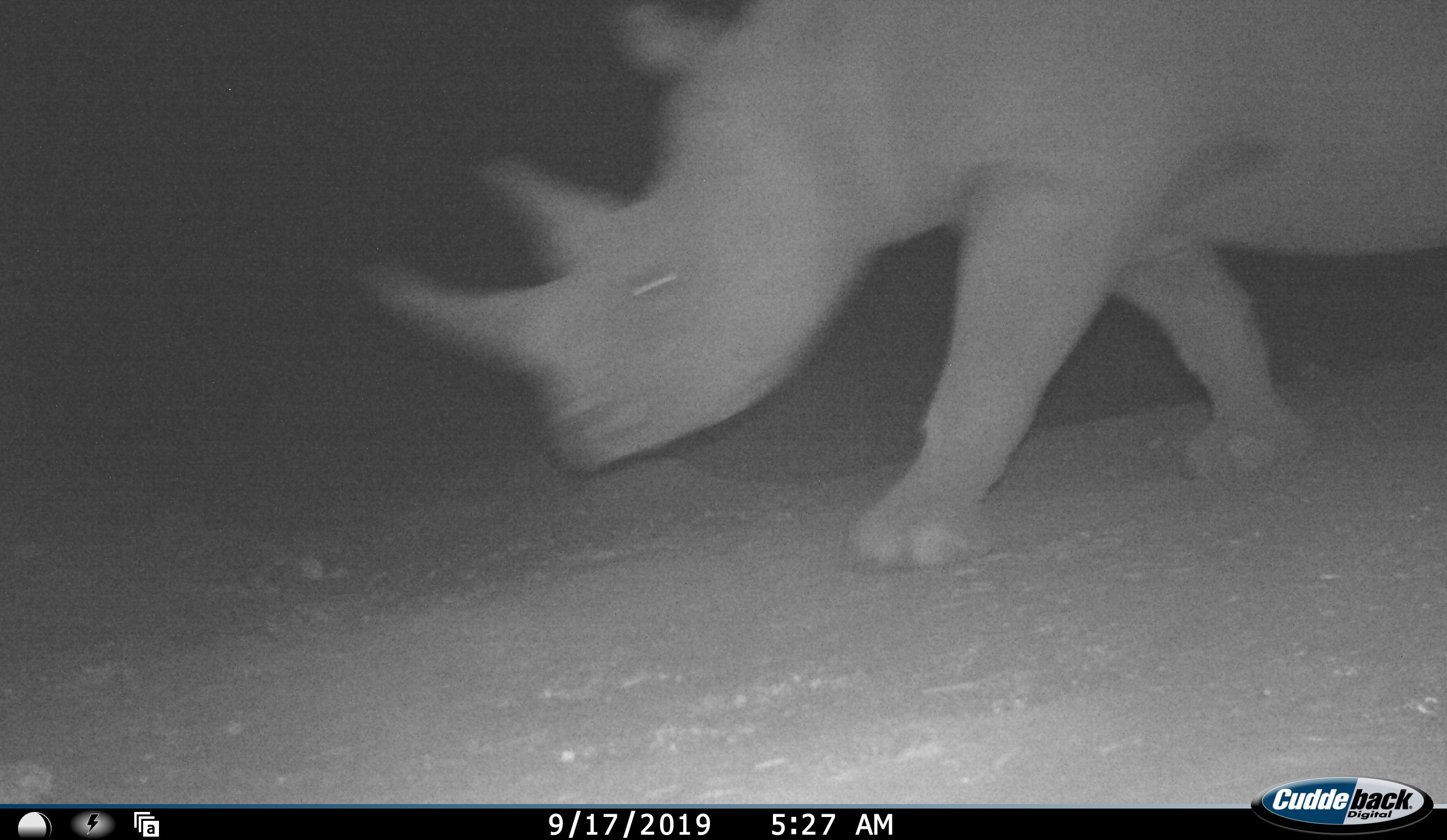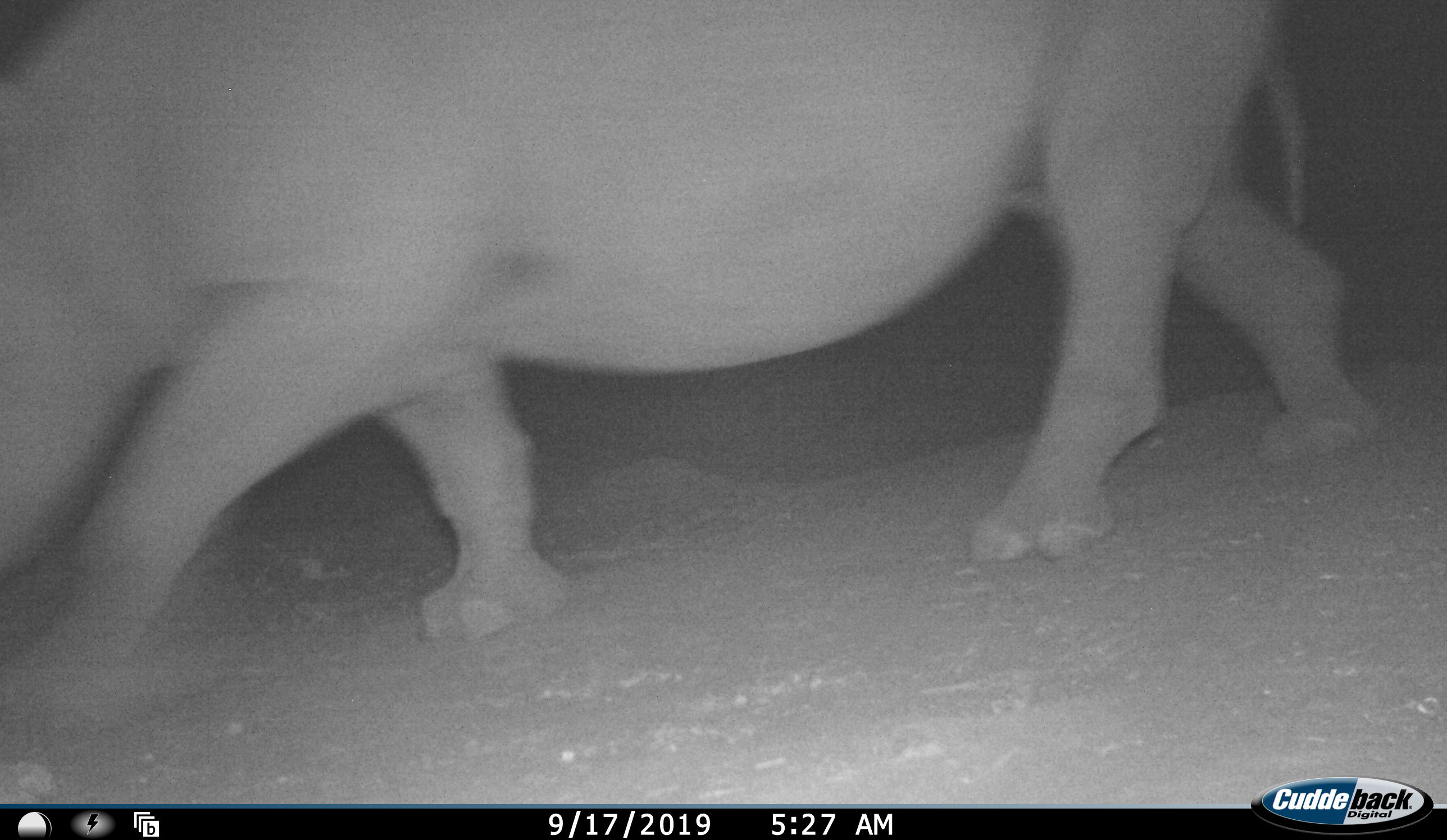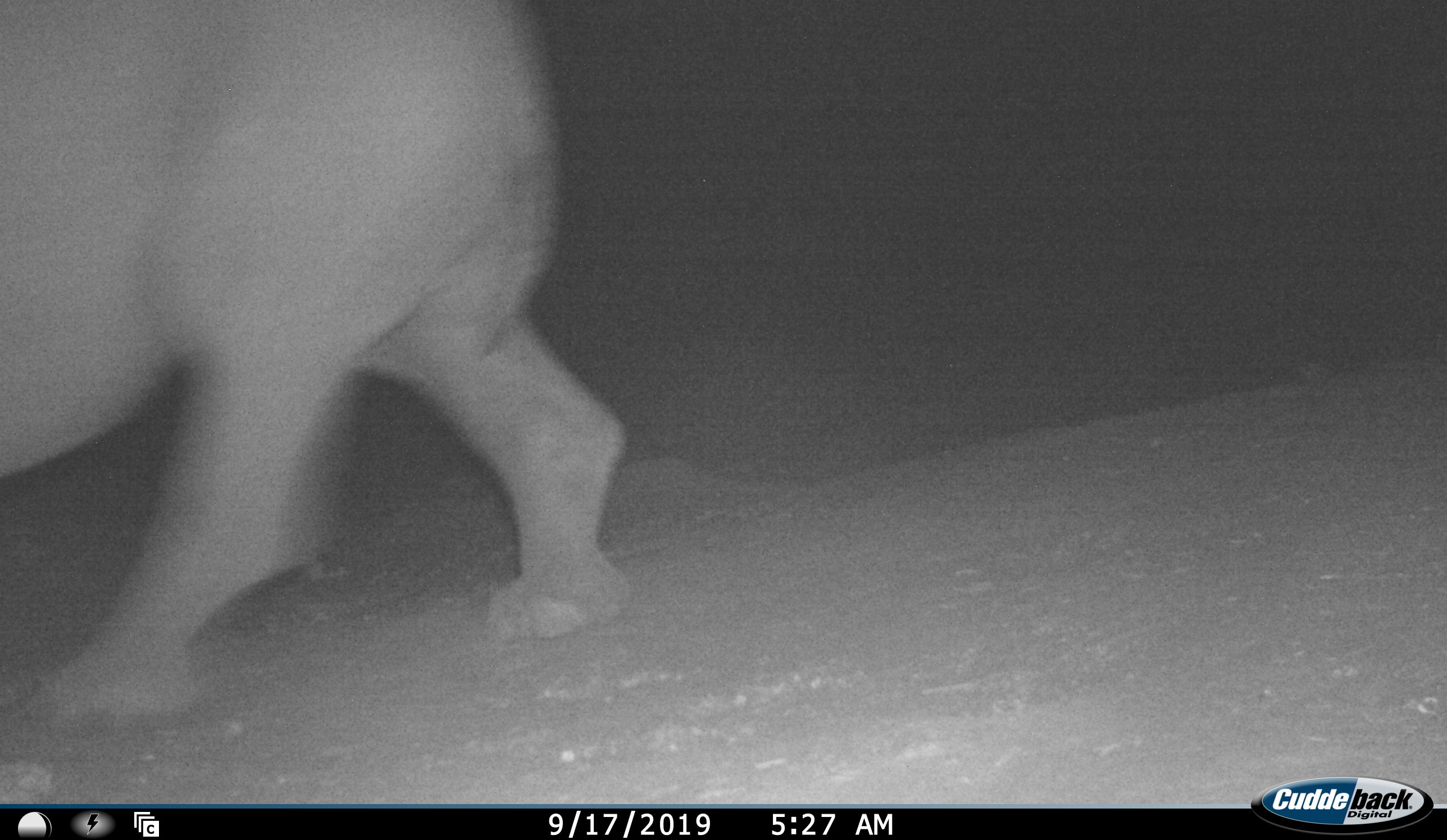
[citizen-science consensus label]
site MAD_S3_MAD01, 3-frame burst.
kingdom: Animalia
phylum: Chordata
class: Mammalia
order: Perissodactyla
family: Rhinocerotidae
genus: Diceros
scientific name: Diceros bicornis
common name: black rhinoceros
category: rhinocerosblack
Rhinocerosblack (black rhinoceros) (Diceros bicornis), count 1. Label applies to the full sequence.